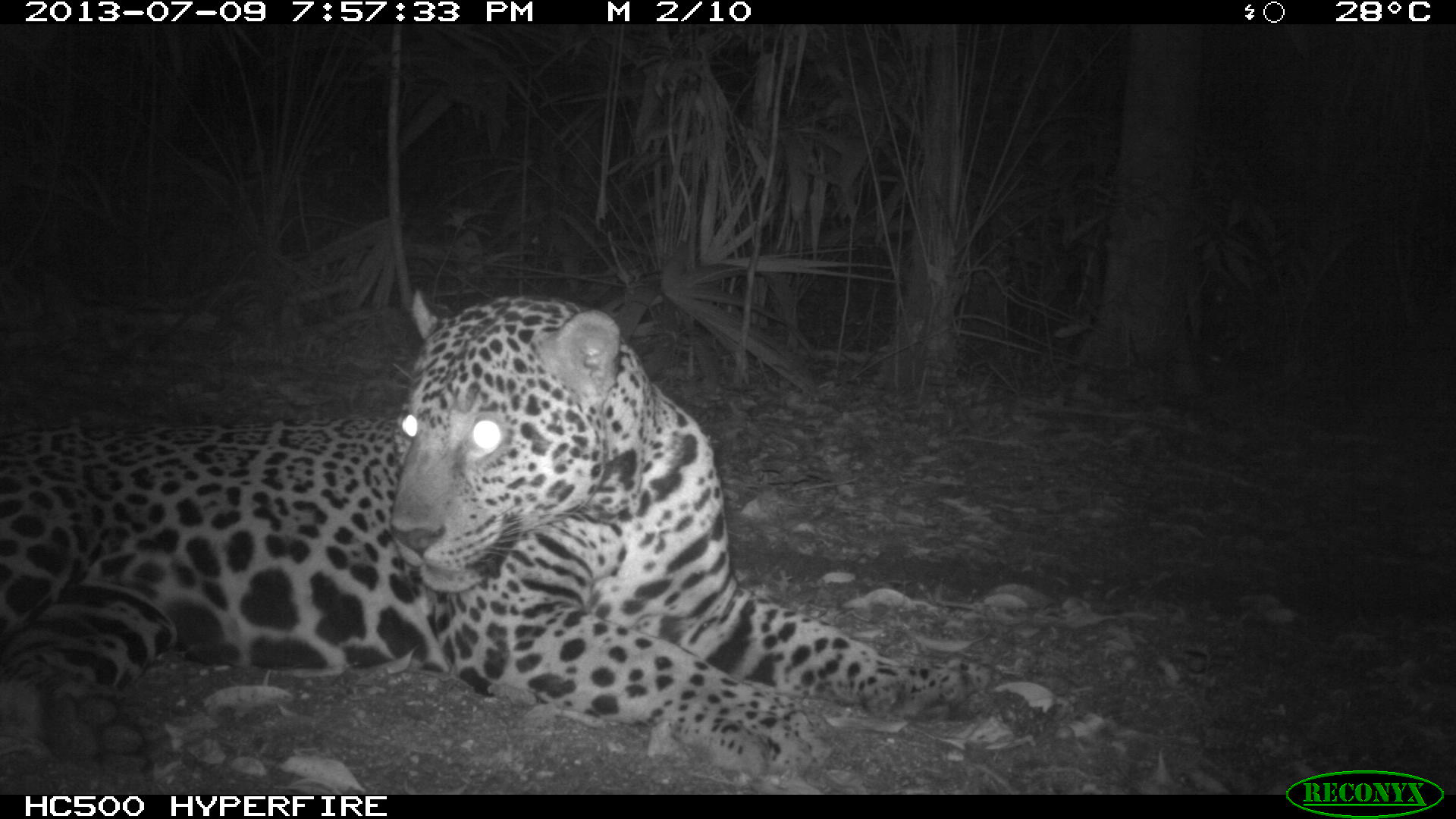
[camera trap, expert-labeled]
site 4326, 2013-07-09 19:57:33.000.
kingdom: Animalia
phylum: Chordata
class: Mammalia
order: Carnivora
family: Felidae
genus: Panthera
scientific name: Panthera onca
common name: jaguar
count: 1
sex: male